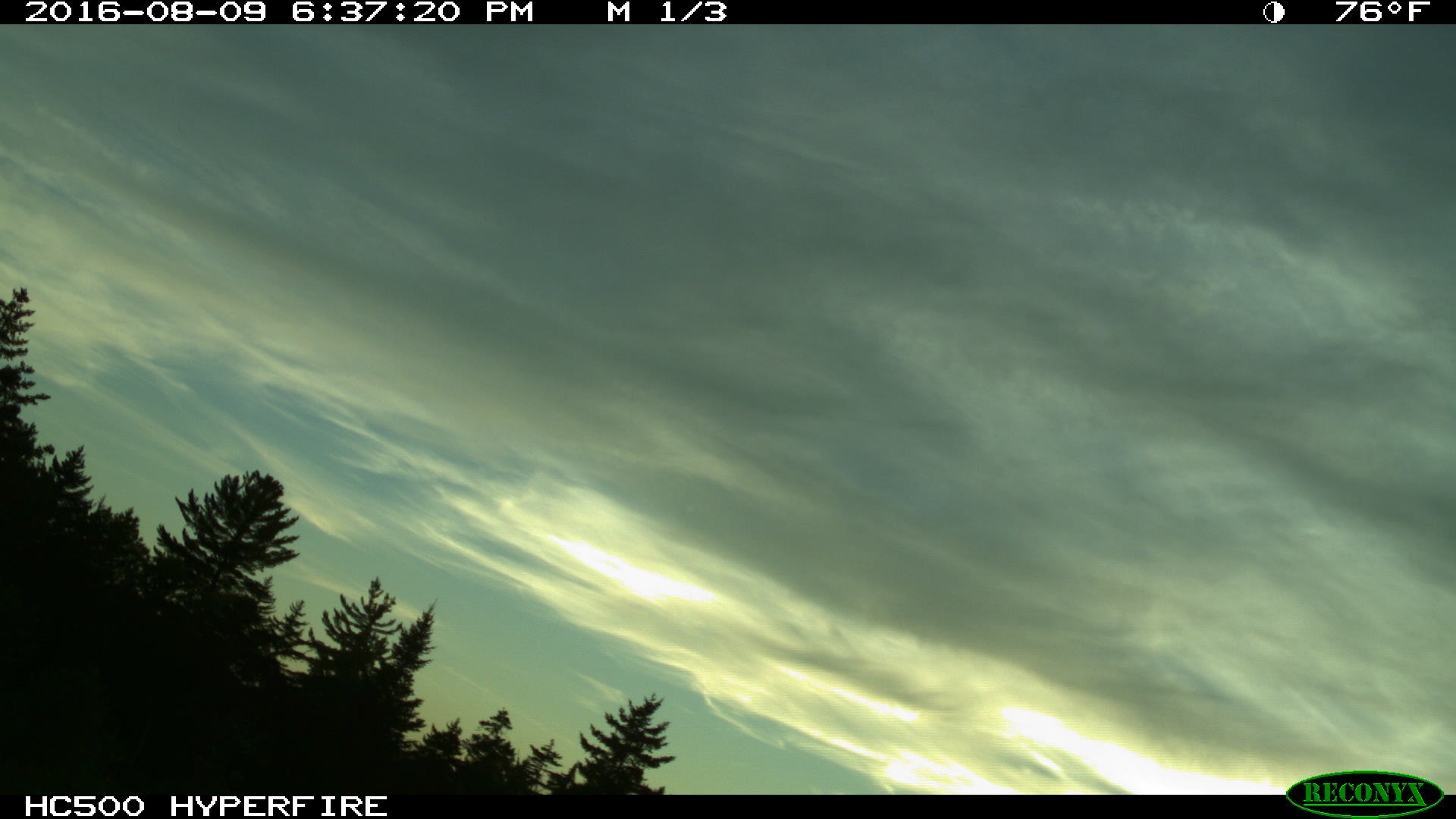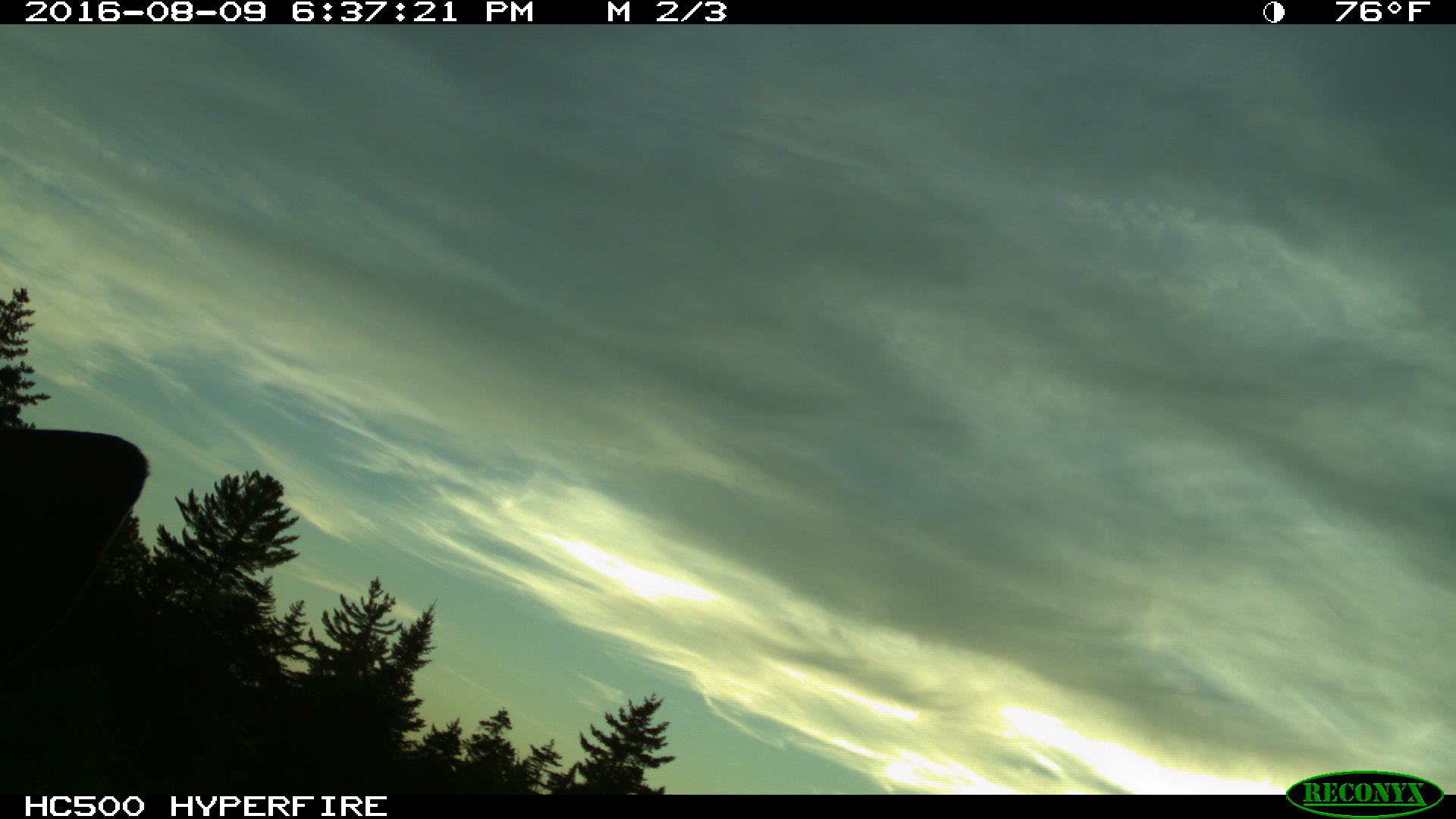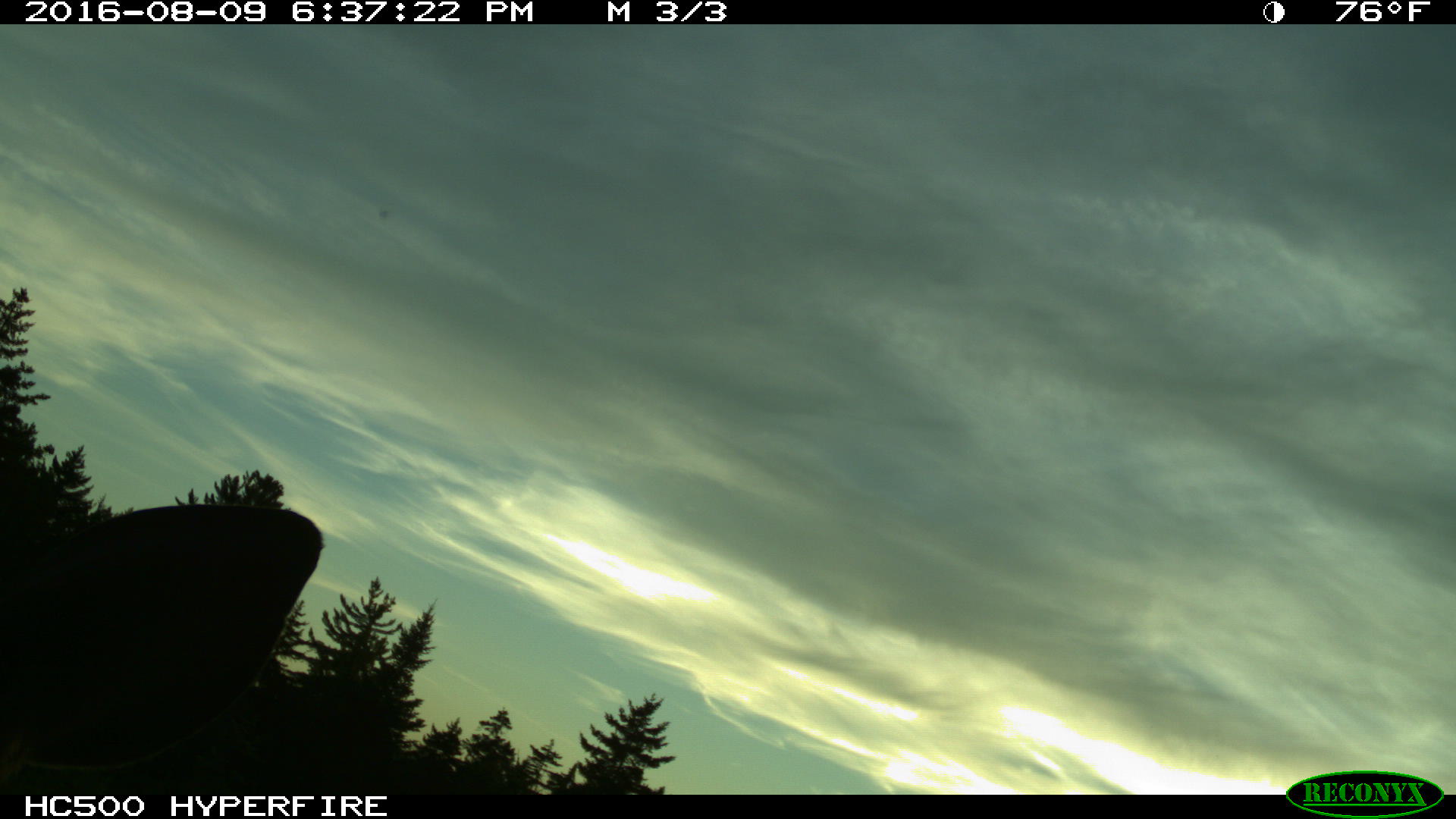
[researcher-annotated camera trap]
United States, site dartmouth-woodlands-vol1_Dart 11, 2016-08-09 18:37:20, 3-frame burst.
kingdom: Animalia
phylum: Chordata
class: Mammalia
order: Artiodactyla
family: Cervidae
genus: Alces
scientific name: Alces alces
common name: moose